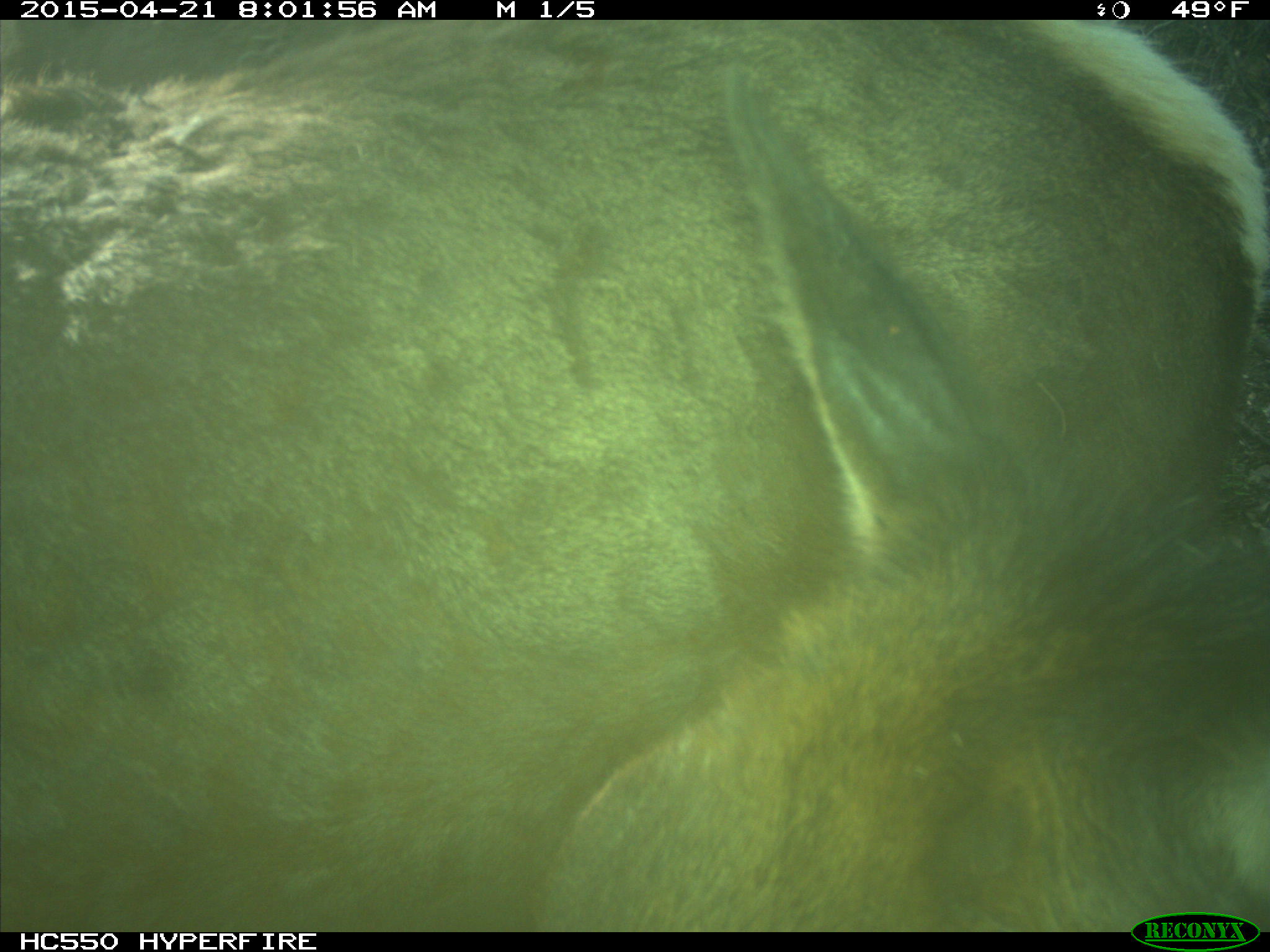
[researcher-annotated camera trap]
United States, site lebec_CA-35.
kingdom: Animalia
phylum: Chordata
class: Mammalia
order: Artiodactyla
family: Cervidae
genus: Cervus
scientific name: Cervus canadensis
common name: elk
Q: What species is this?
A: Cervus canadensis (elk).